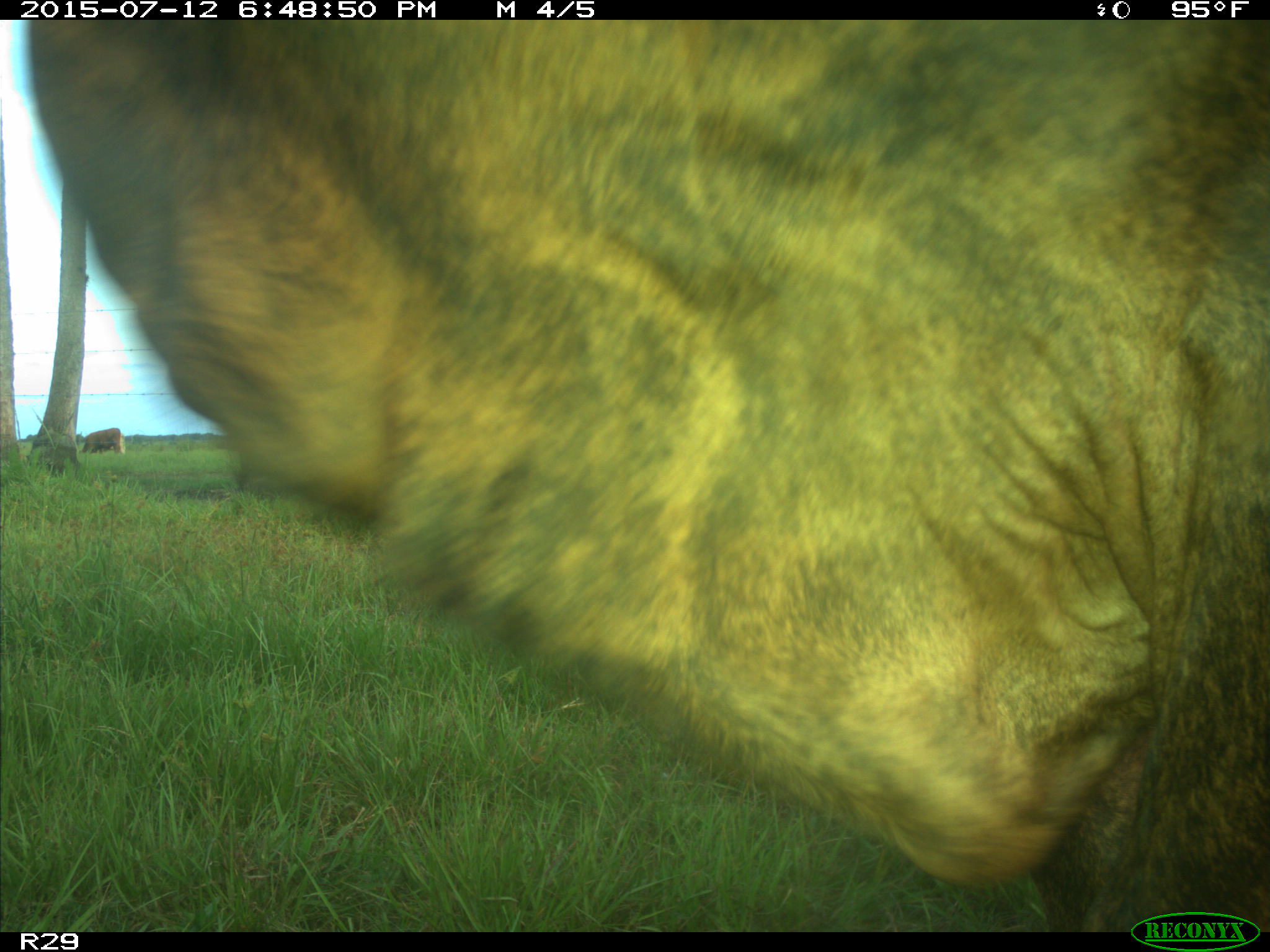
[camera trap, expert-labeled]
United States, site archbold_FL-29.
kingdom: Animalia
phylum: Chordata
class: Mammalia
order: Artiodactyla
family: Bovidae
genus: Bos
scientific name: Bos taurus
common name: domestic cow